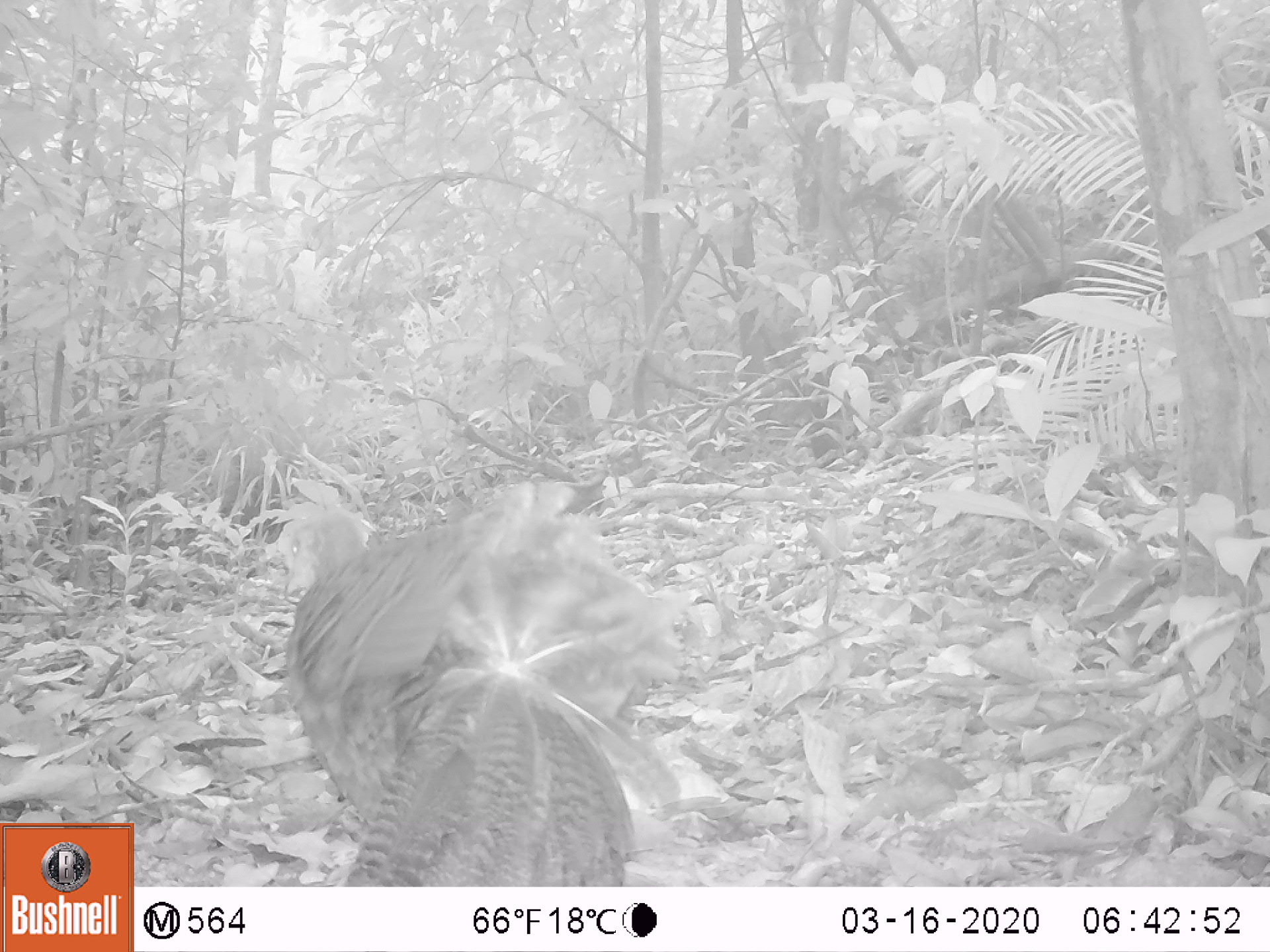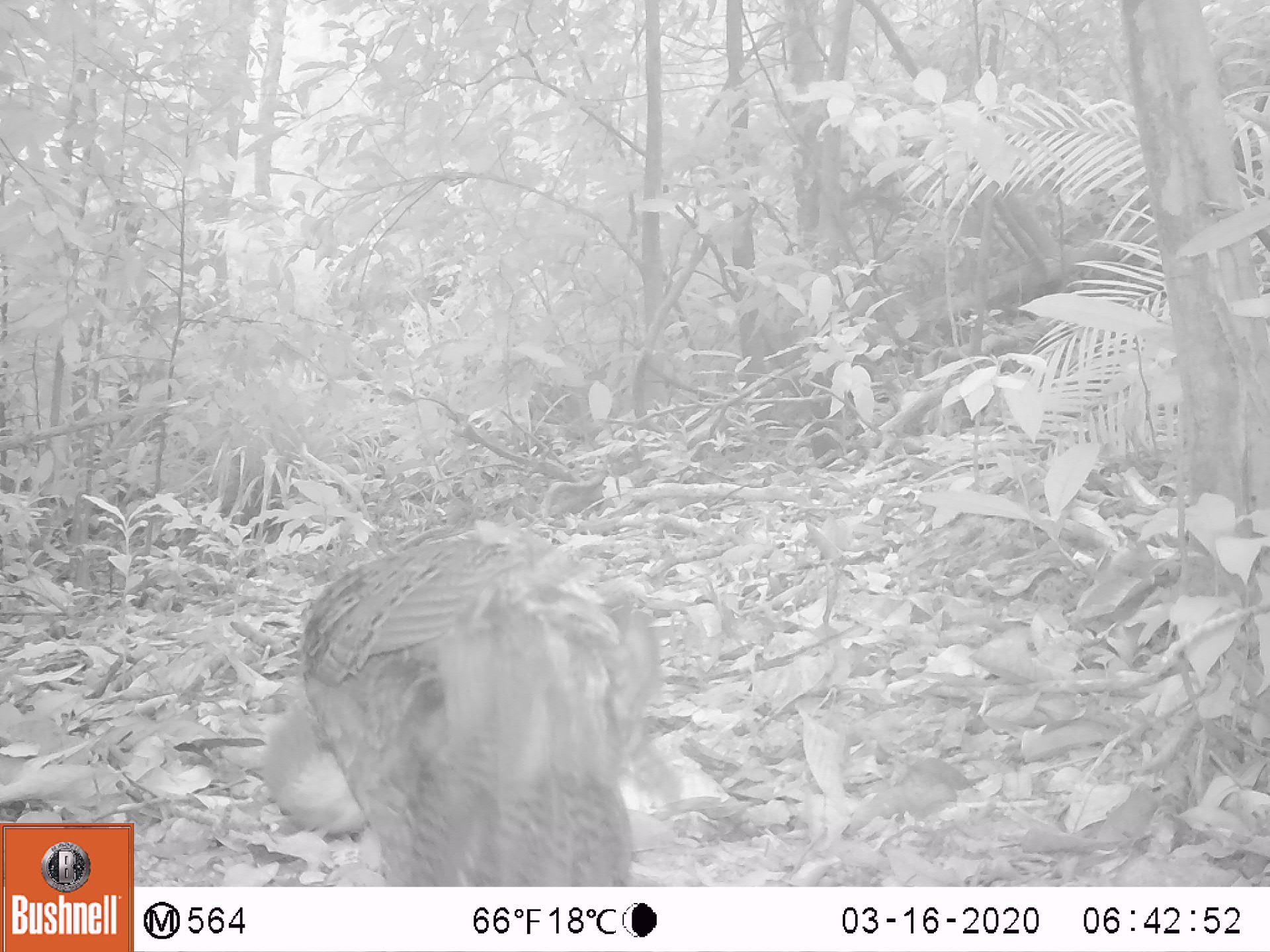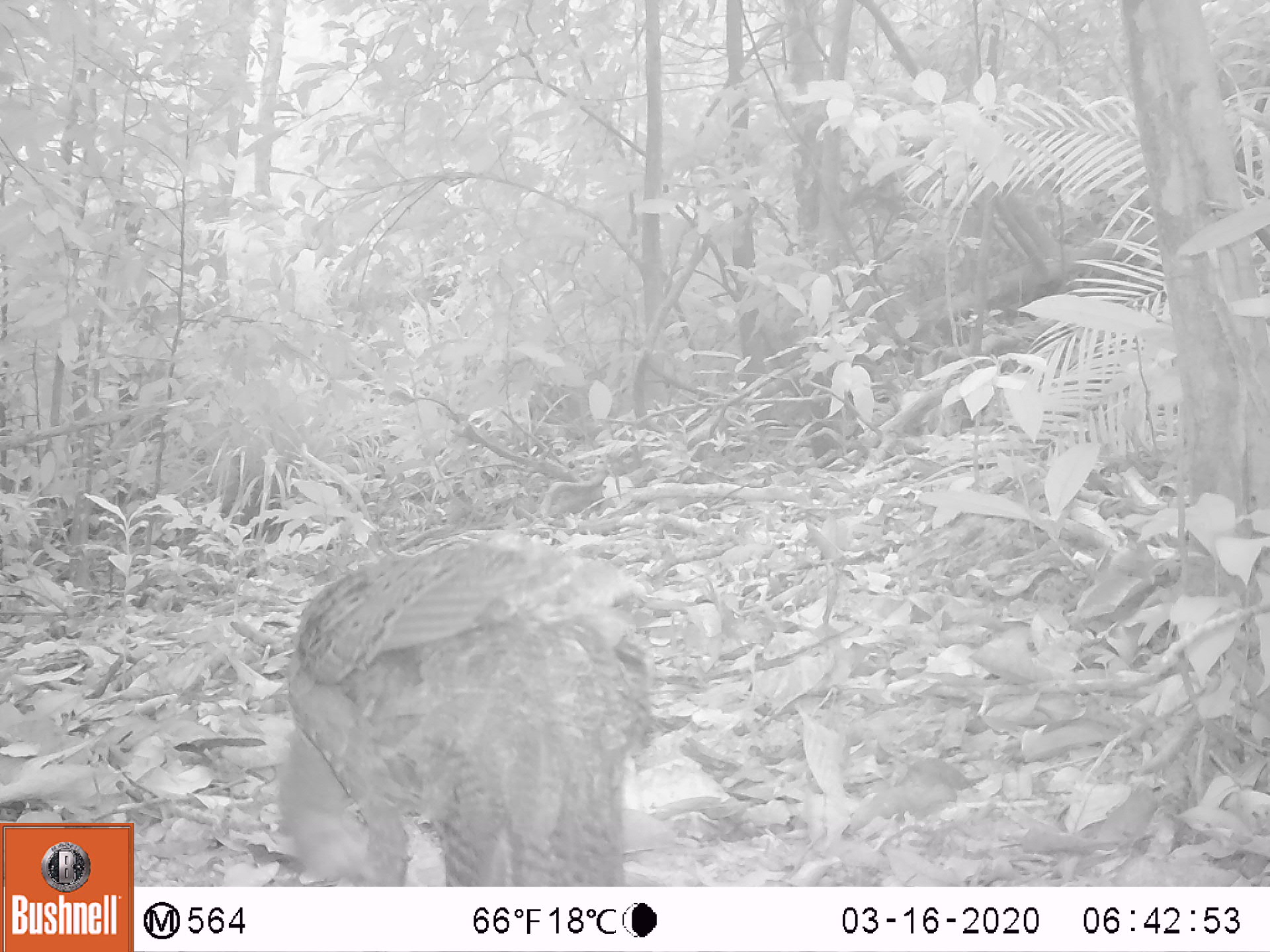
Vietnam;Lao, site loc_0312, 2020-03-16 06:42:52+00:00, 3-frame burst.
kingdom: Animalia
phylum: Chordata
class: Aves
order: Galliformes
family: Phasianidae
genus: Polyplectron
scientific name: Polyplectron bicalcaratum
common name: gray peacock-pheasant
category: grey peacock pheasant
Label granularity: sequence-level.